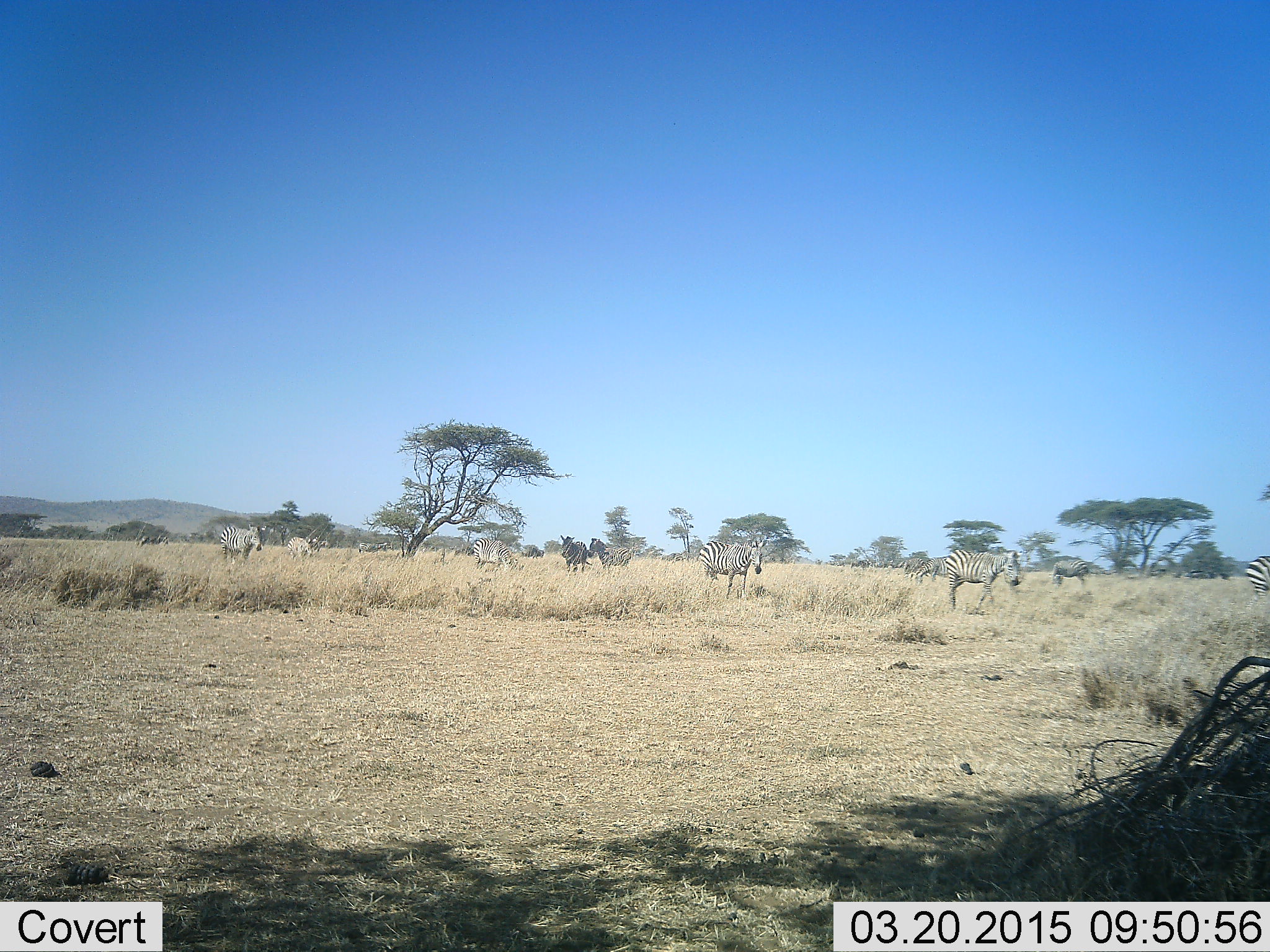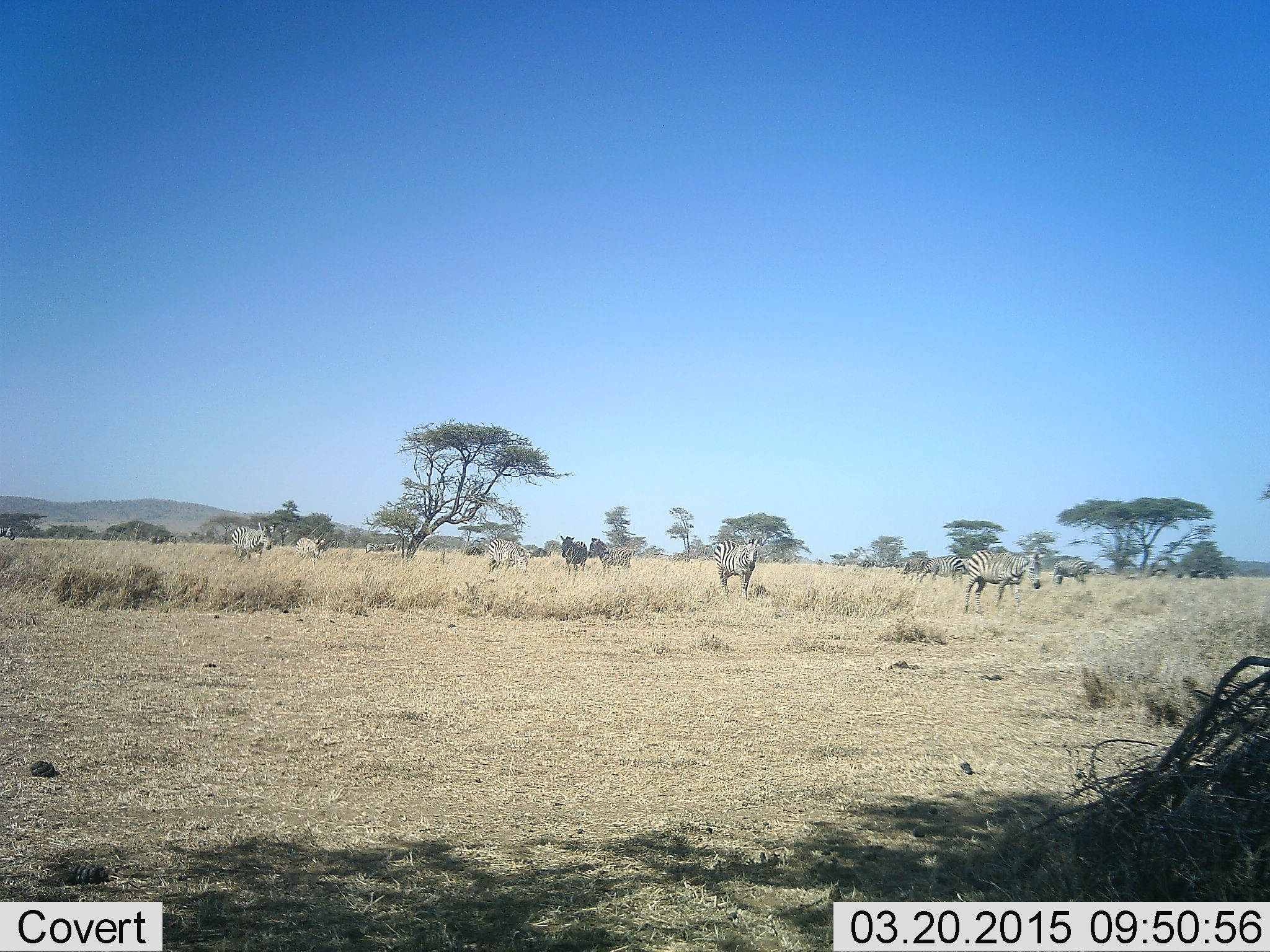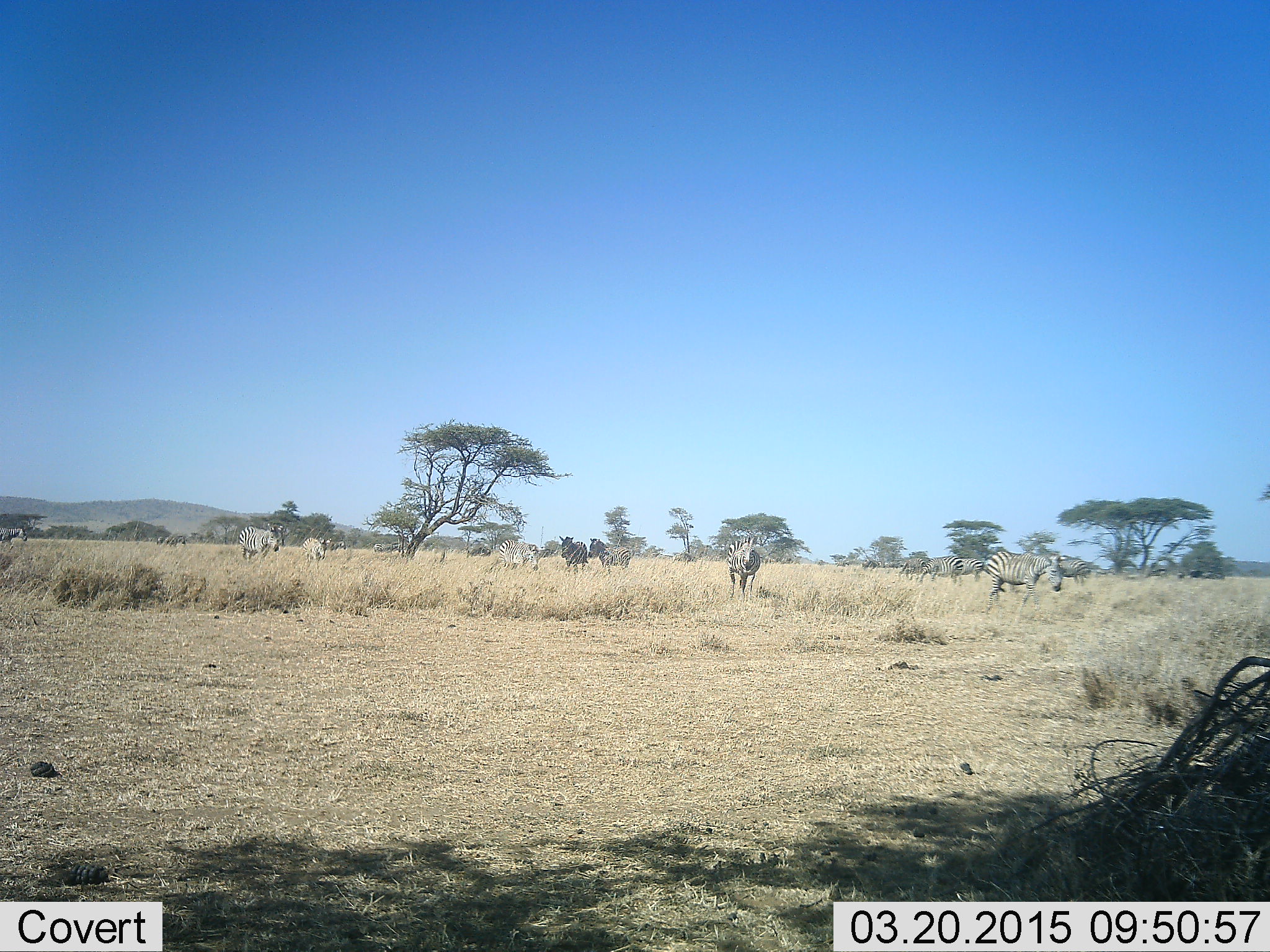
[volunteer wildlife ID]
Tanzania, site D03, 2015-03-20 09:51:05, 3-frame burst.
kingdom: Animalia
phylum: Chordata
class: Mammalia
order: Perissodactyla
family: Equidae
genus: Equus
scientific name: Equus quagga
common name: plains zebra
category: zebra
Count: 10.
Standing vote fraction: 69%.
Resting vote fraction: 8%.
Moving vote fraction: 62%.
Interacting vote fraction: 0%.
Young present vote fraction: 0%.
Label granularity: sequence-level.